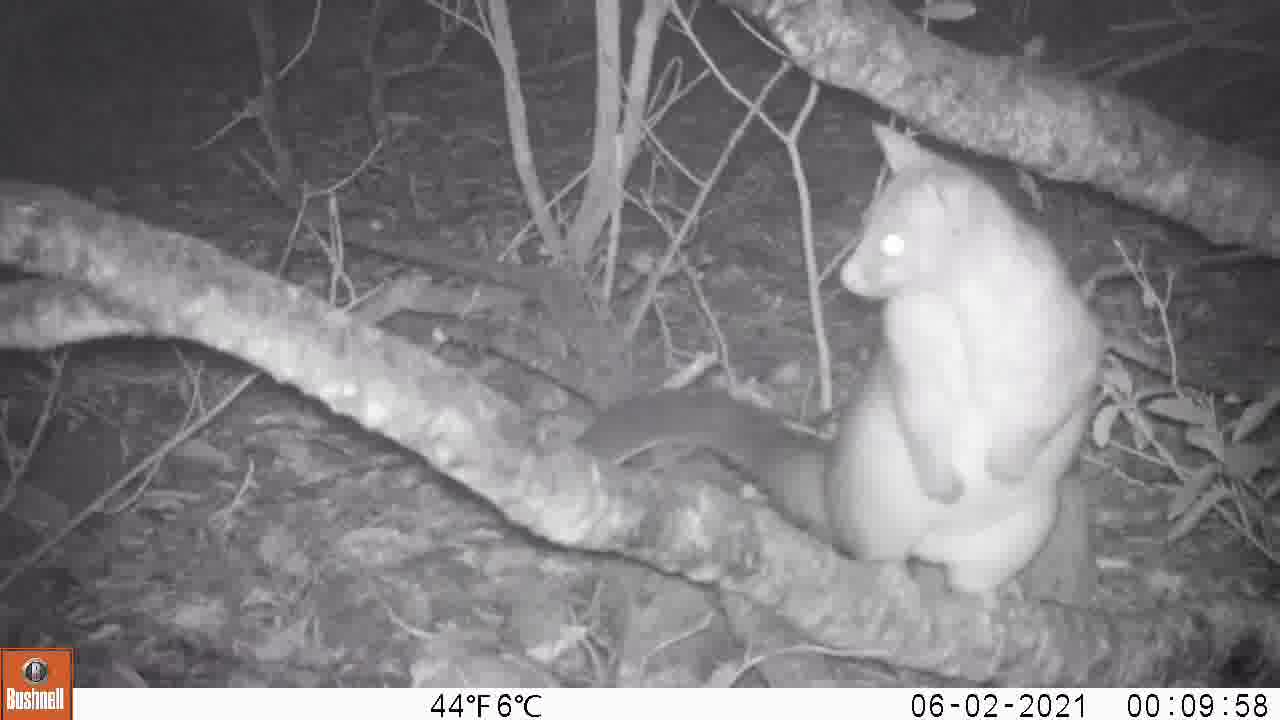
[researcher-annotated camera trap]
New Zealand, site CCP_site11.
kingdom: Animalia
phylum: Chordata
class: Mammalia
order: Diprotodontia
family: Phalangeridae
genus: Trichosurus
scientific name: Trichosurus vulpecula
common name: common brushtail possum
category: possum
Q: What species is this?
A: Possum (common brushtail possum) (Trichosurus vulpecula).